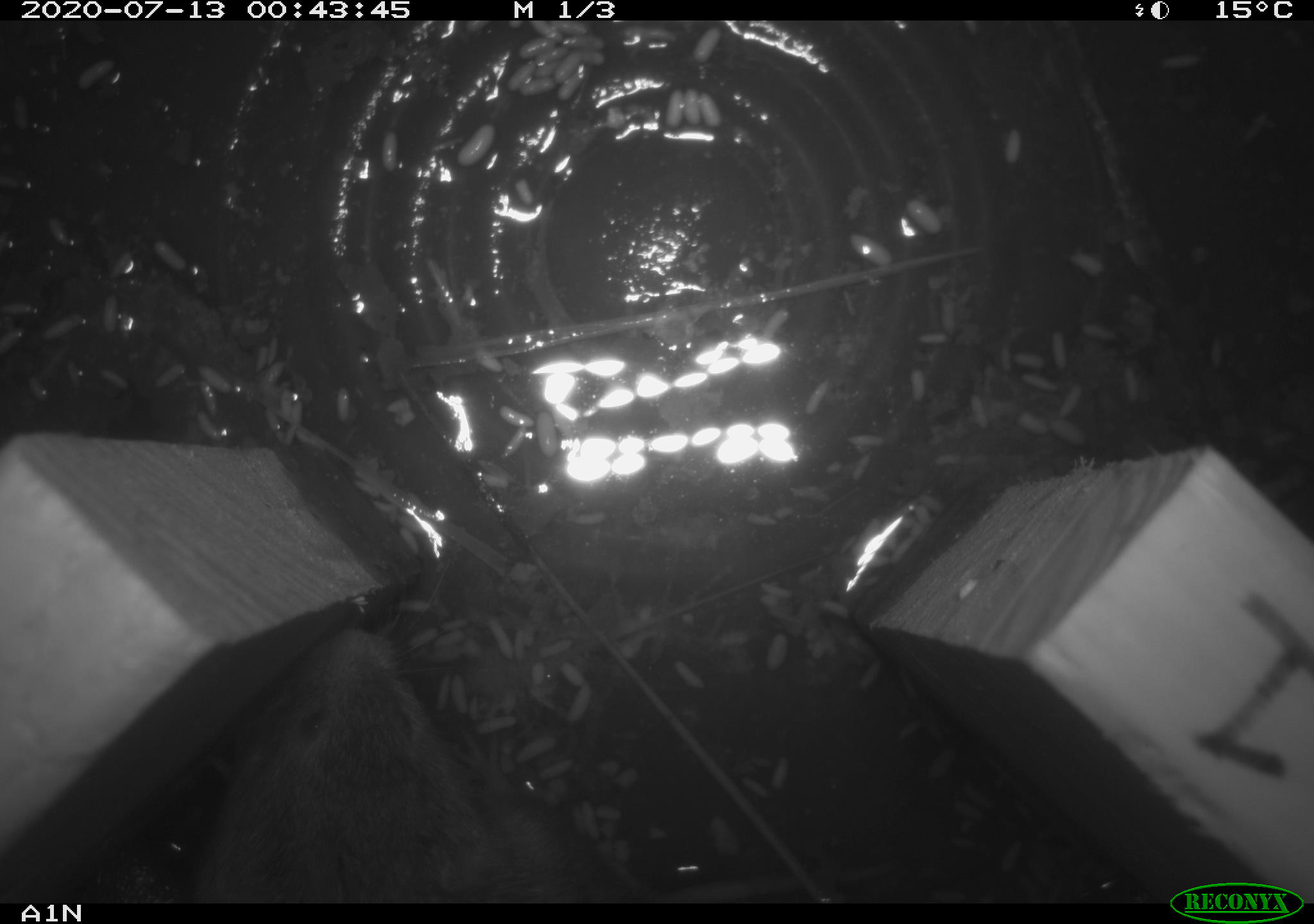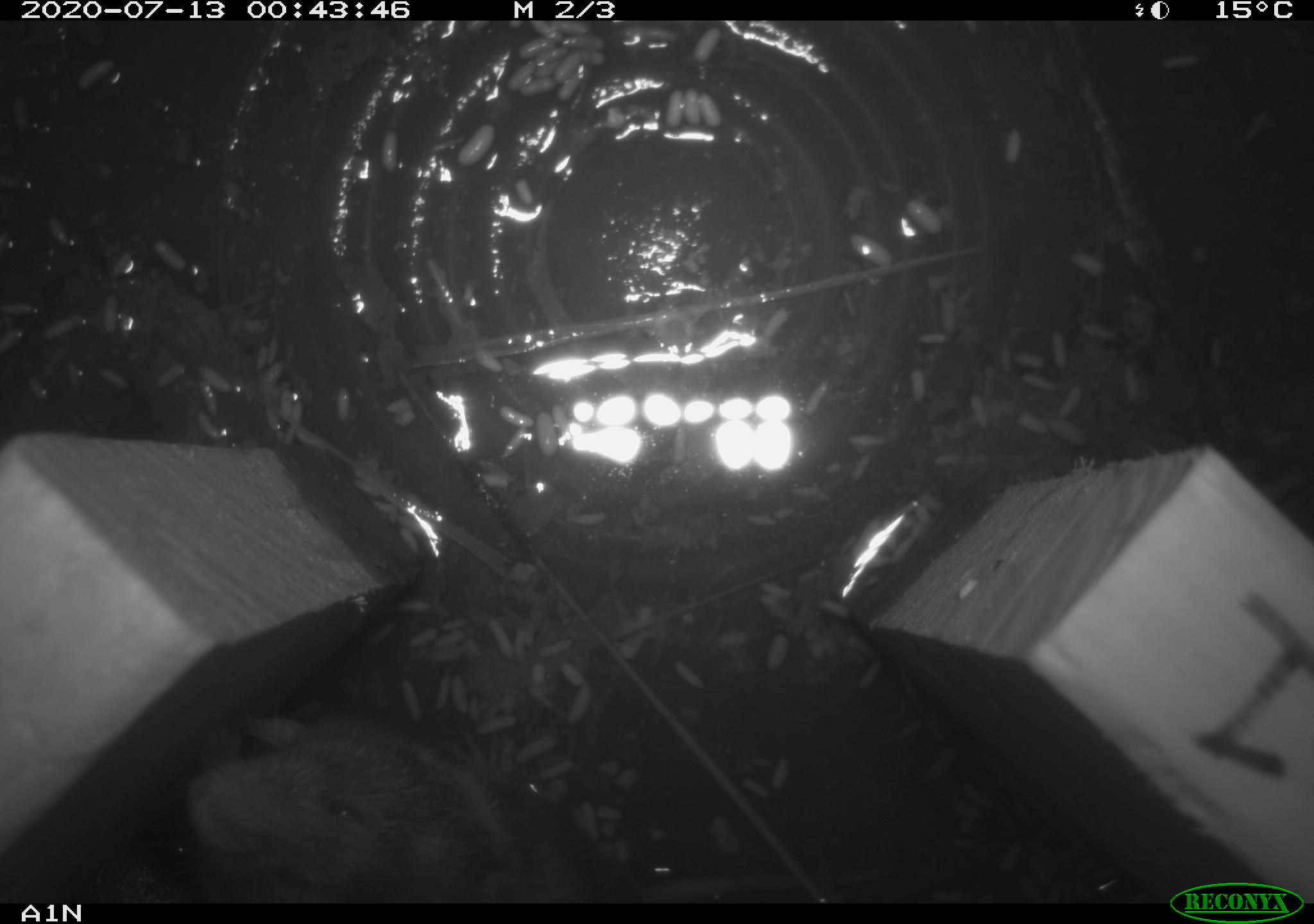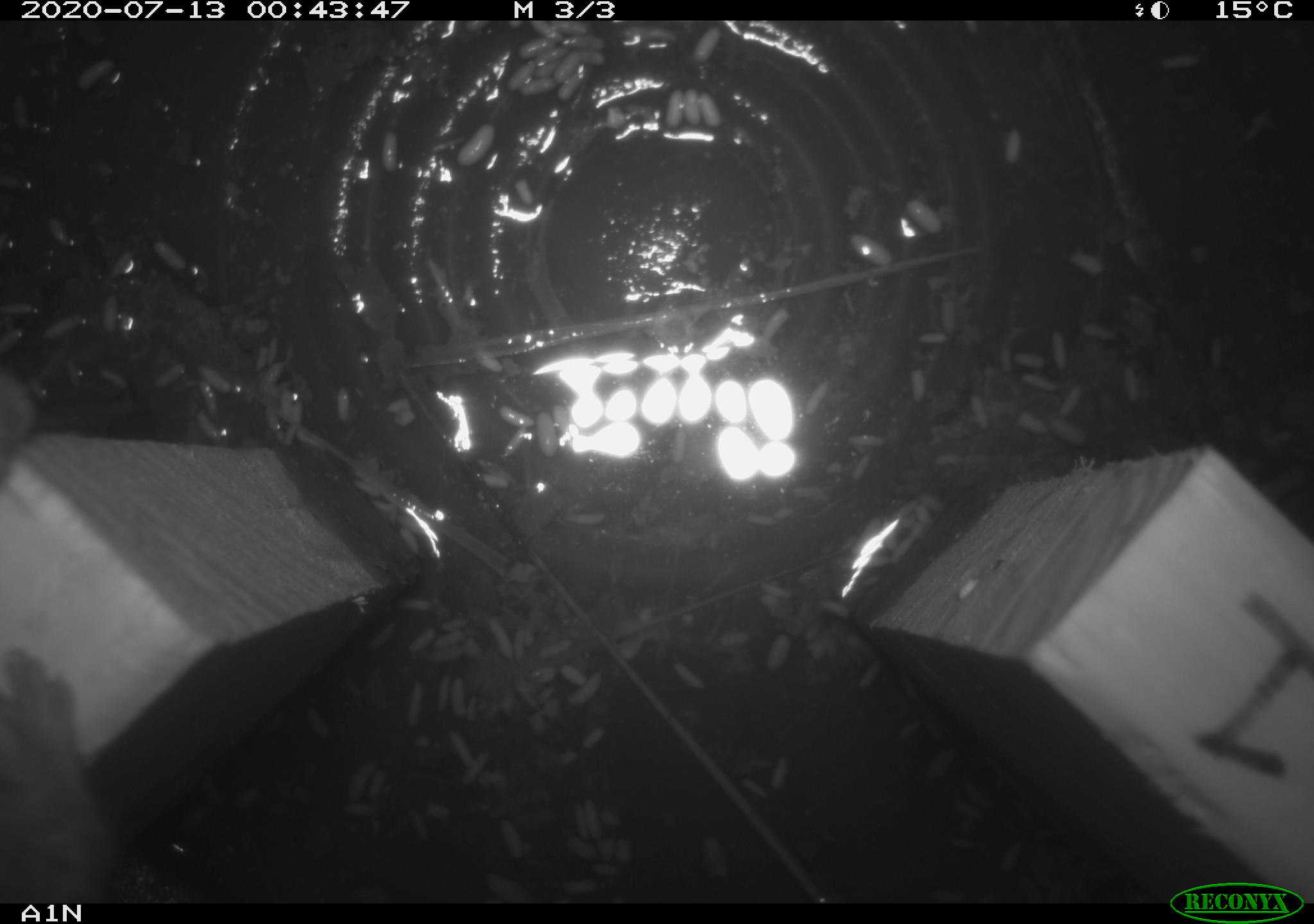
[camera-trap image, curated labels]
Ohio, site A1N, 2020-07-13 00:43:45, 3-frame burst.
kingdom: Animalia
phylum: Chordata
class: Mammalia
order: Rodentia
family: Cricetidae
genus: Microtus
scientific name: Microtus pennsylvanicus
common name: meadow vole